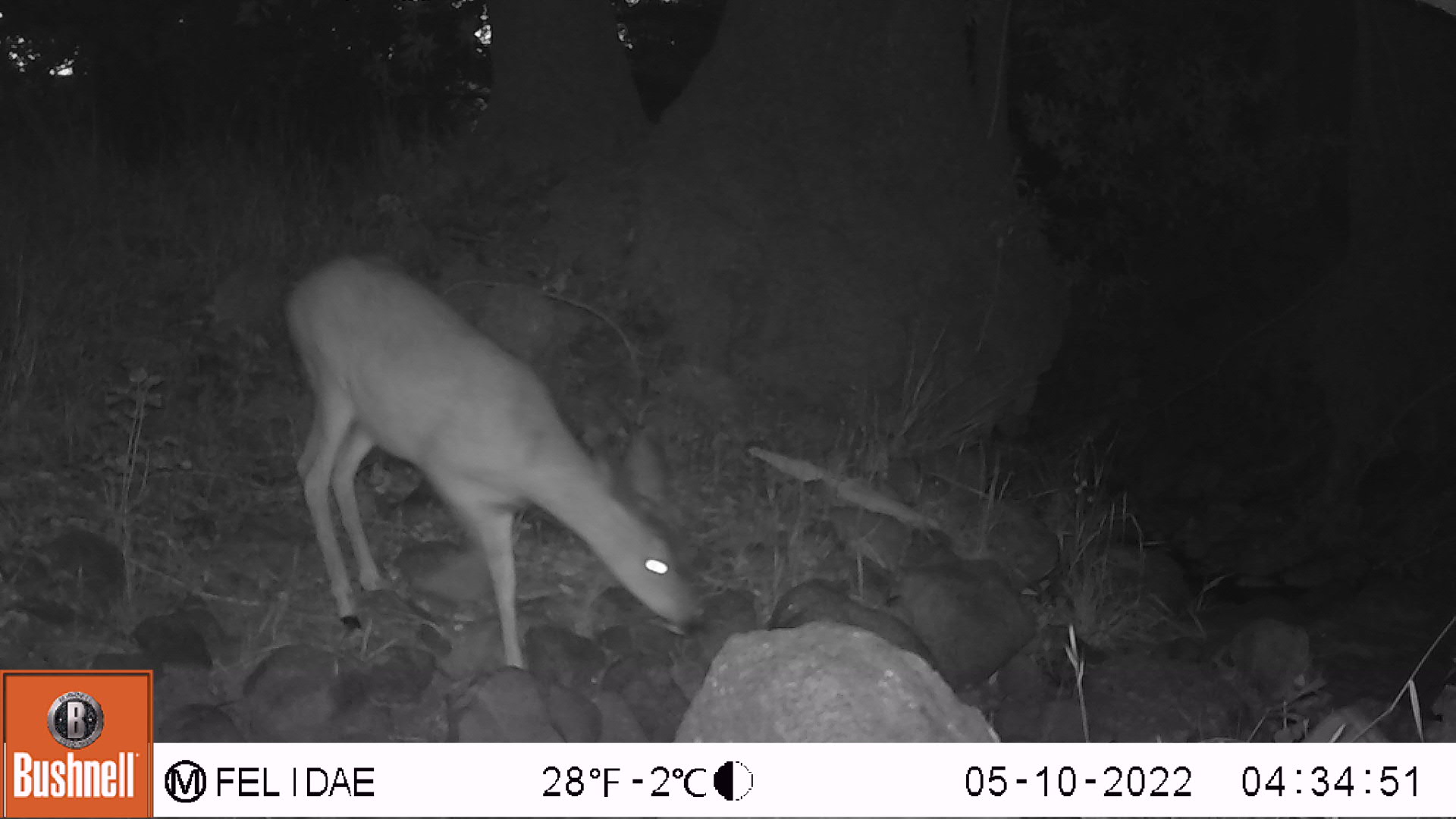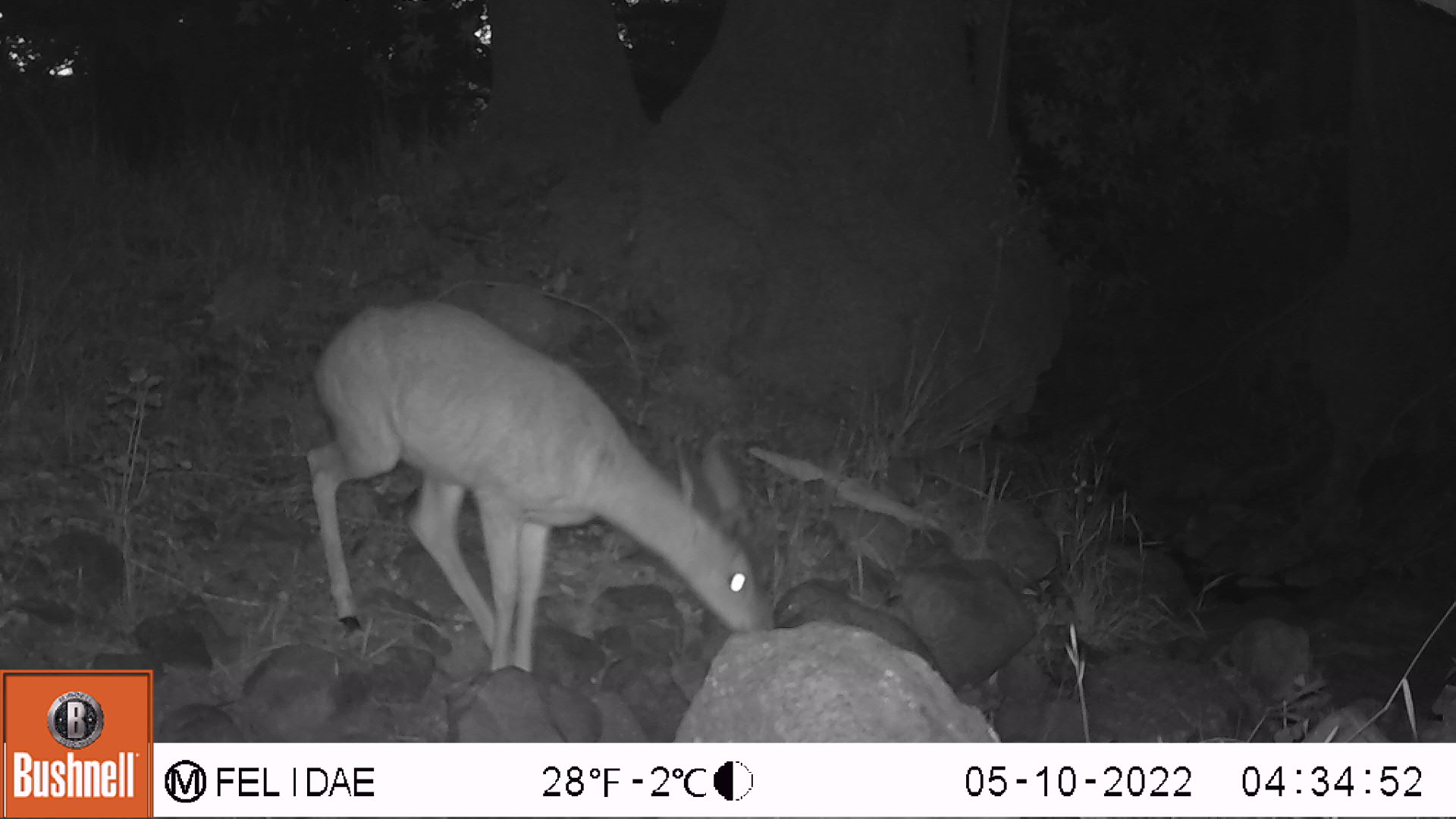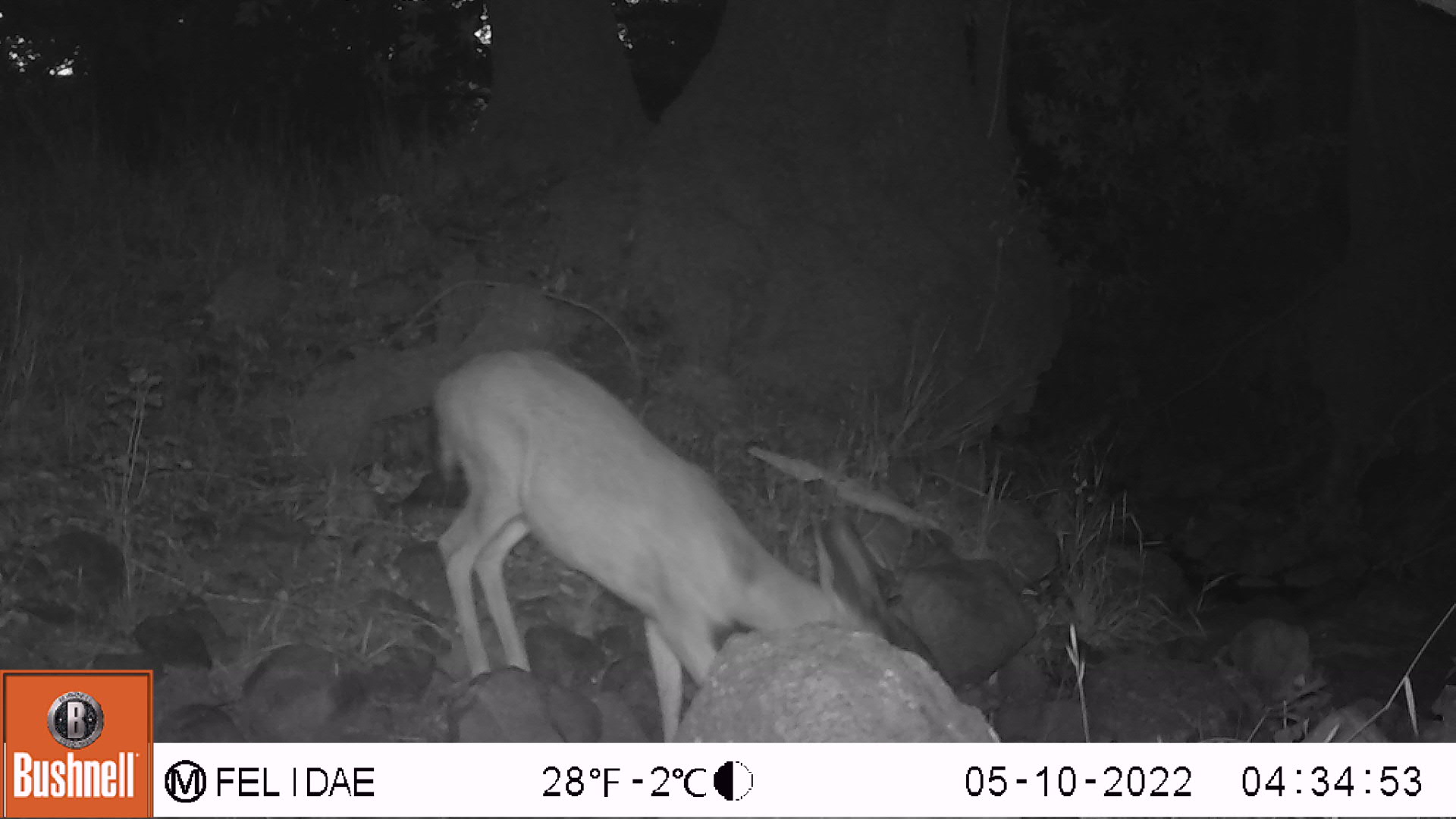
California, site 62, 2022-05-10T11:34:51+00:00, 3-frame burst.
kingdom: Animalia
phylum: Chordata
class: Mammalia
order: Artiodactyla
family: Cervidae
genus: Odocoileus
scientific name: Odocoileus hemionus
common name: mule deer